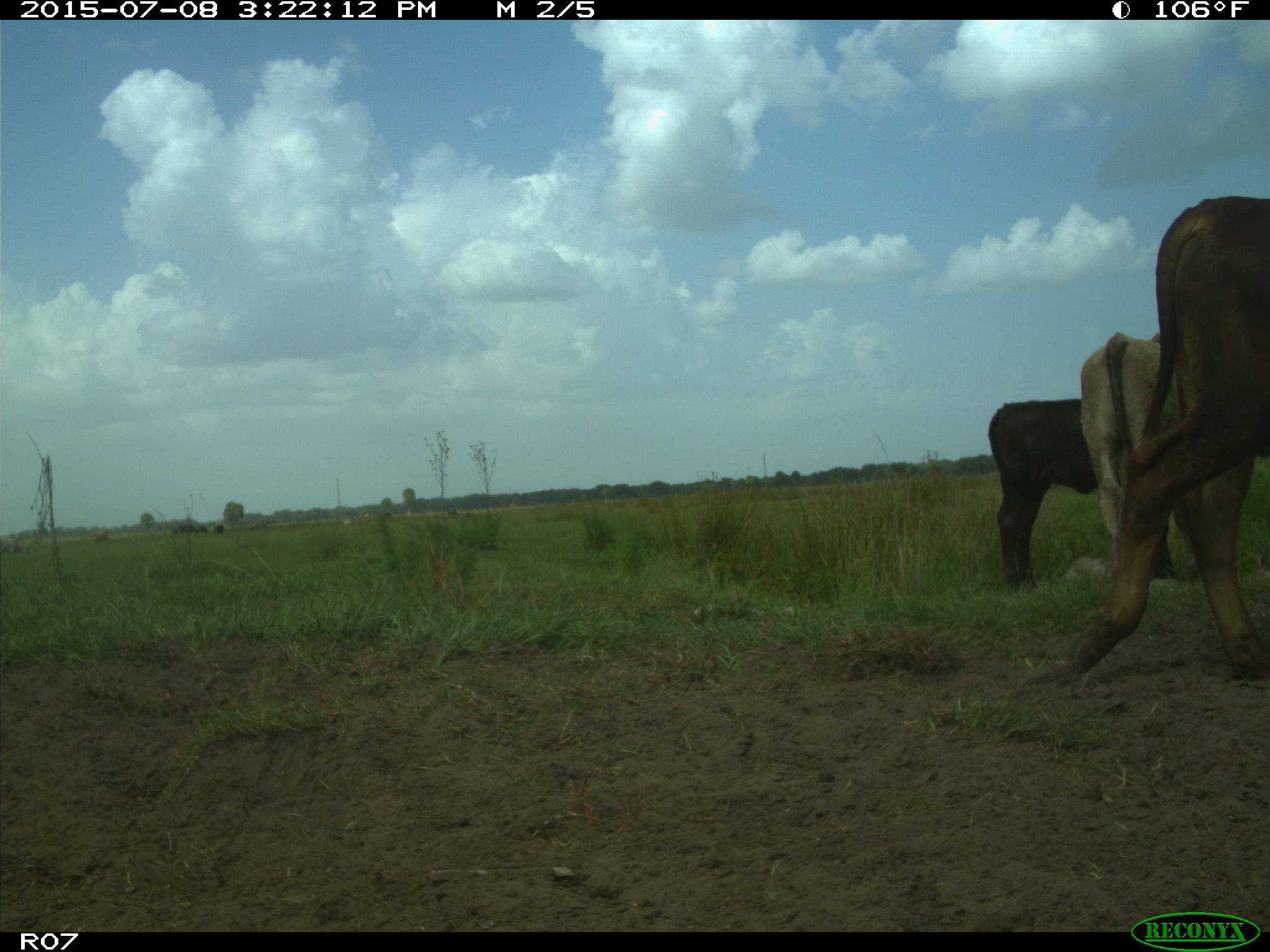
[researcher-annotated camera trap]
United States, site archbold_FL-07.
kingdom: Animalia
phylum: Chordata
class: Mammalia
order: Artiodactyla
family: Bovidae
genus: Bos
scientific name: Bos taurus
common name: domestic cow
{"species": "Bos taurus (domestic cow)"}